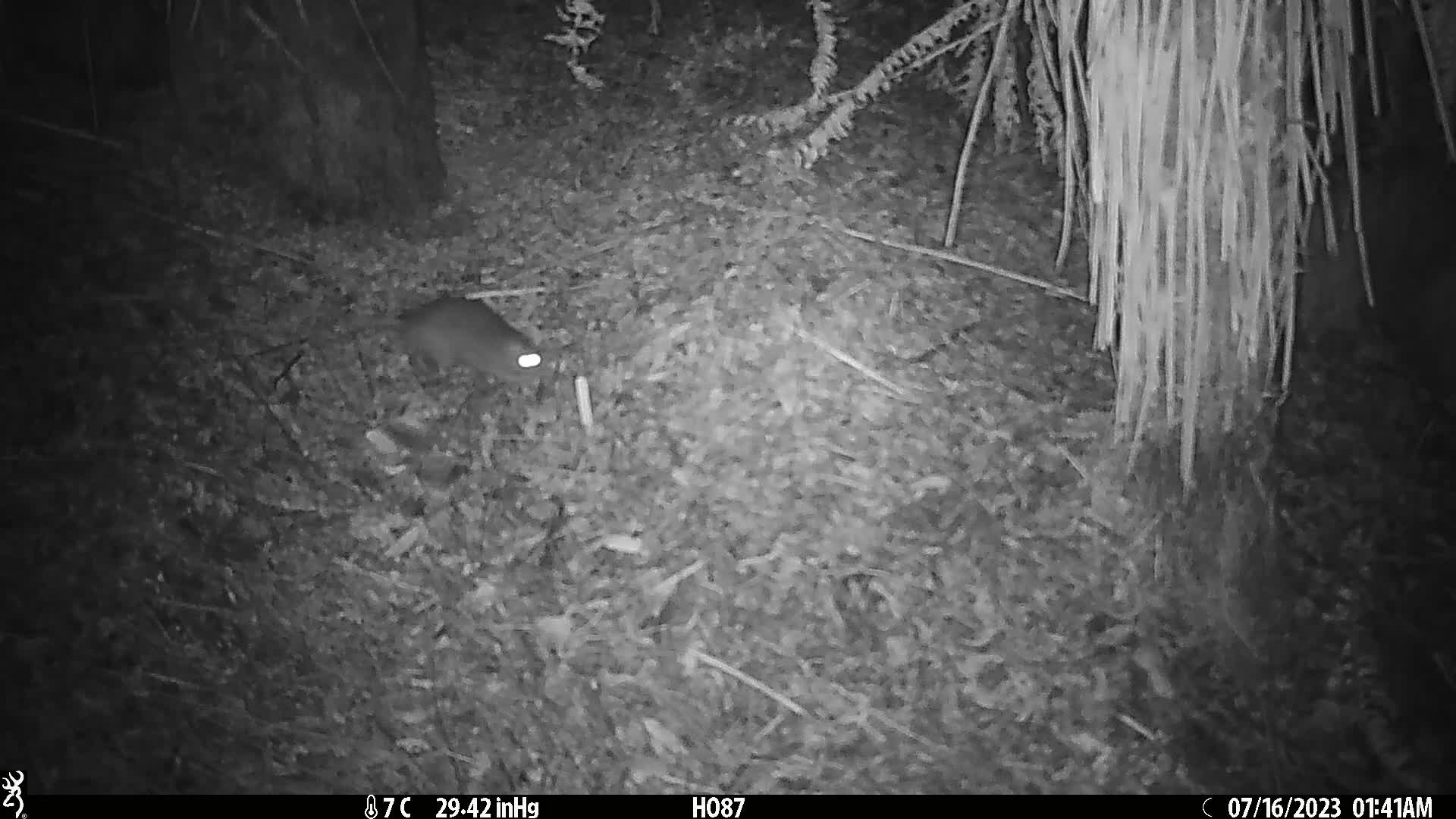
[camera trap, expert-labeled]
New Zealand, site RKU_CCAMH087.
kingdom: Animalia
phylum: Chordata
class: Mammalia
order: Rodentia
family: Muridae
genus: Rattus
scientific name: Rattus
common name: rat